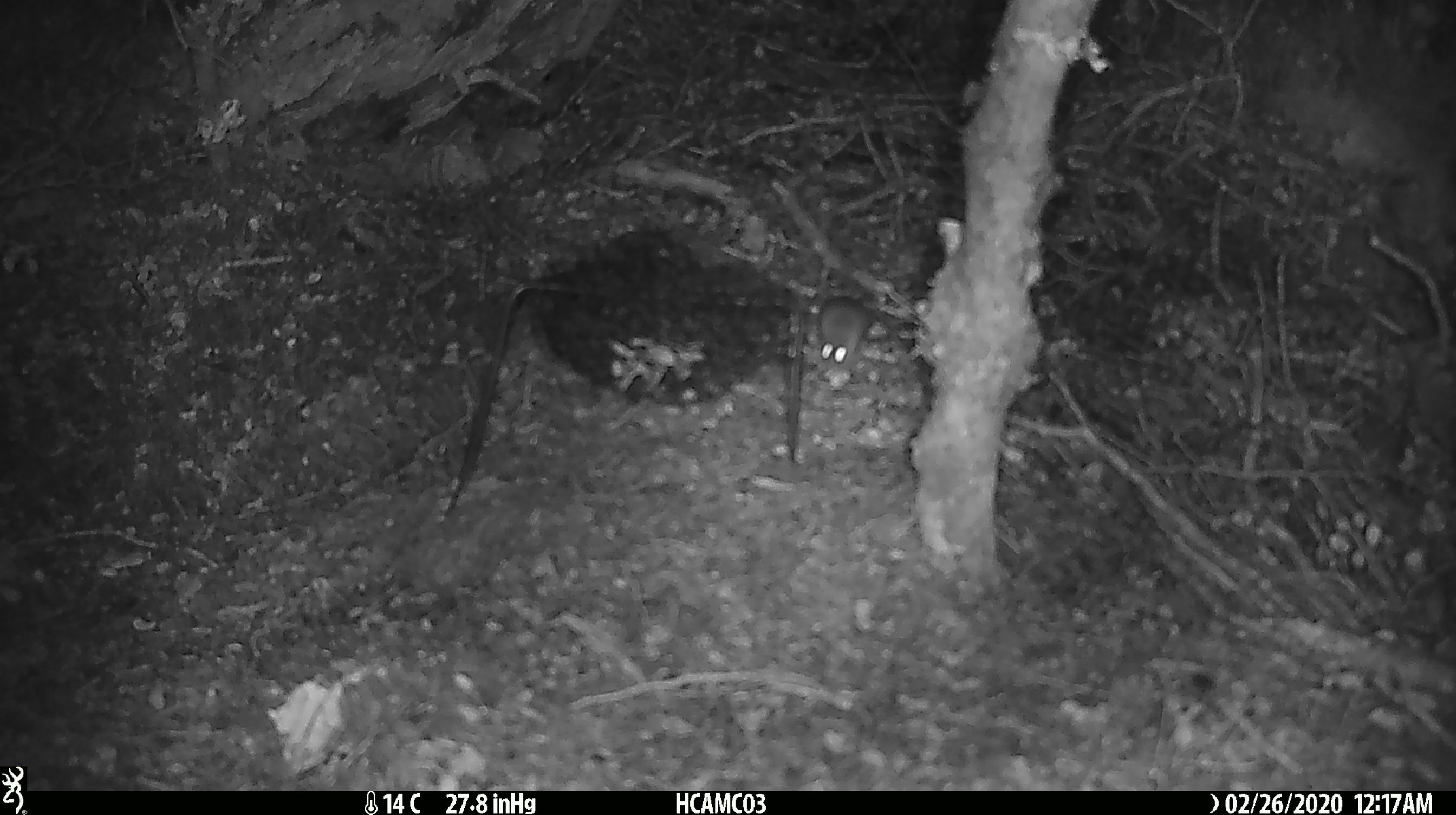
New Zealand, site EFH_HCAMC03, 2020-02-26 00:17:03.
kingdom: Animalia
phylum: Chordata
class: Mammalia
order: Rodentia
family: Muridae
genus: Mus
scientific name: Mus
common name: mouse